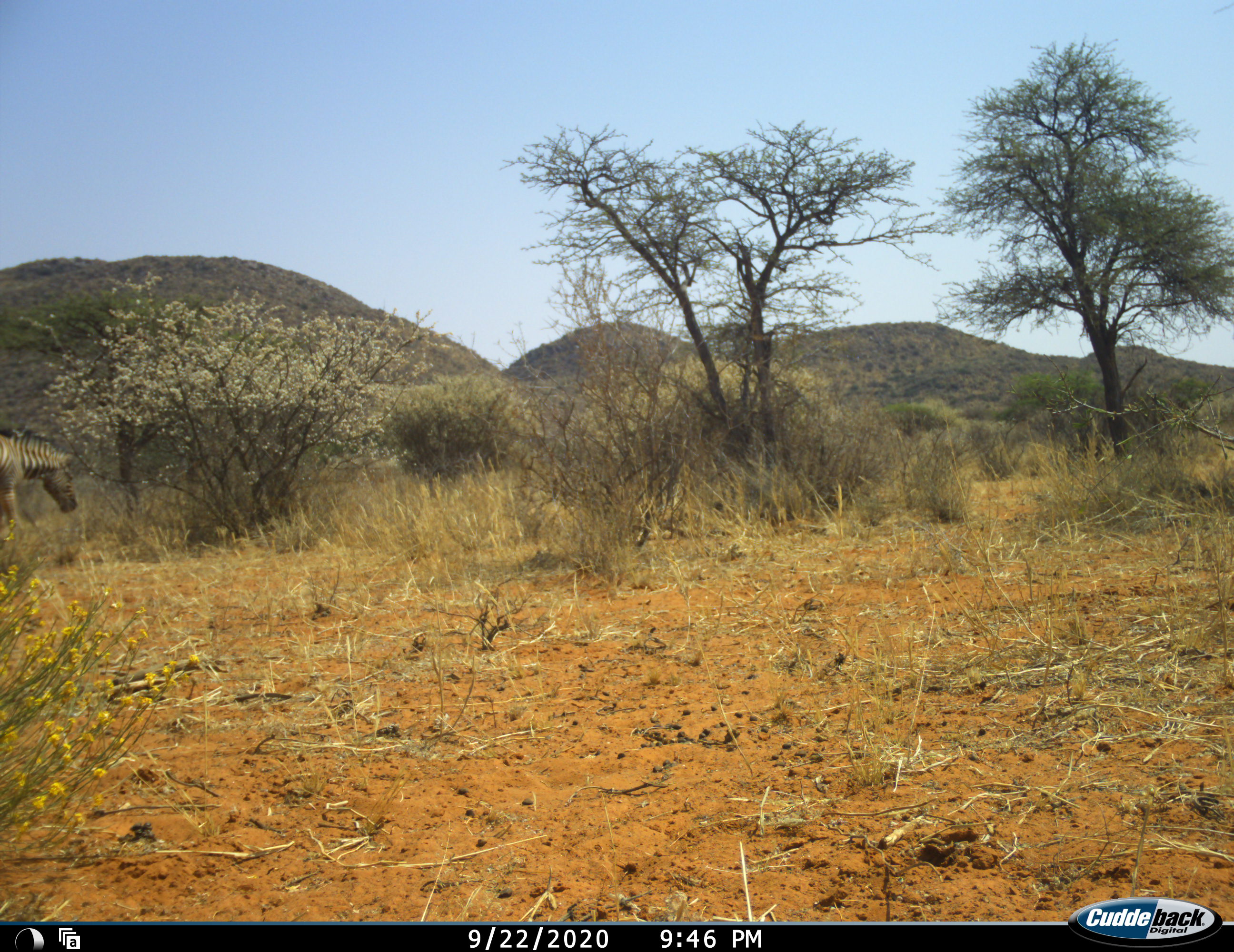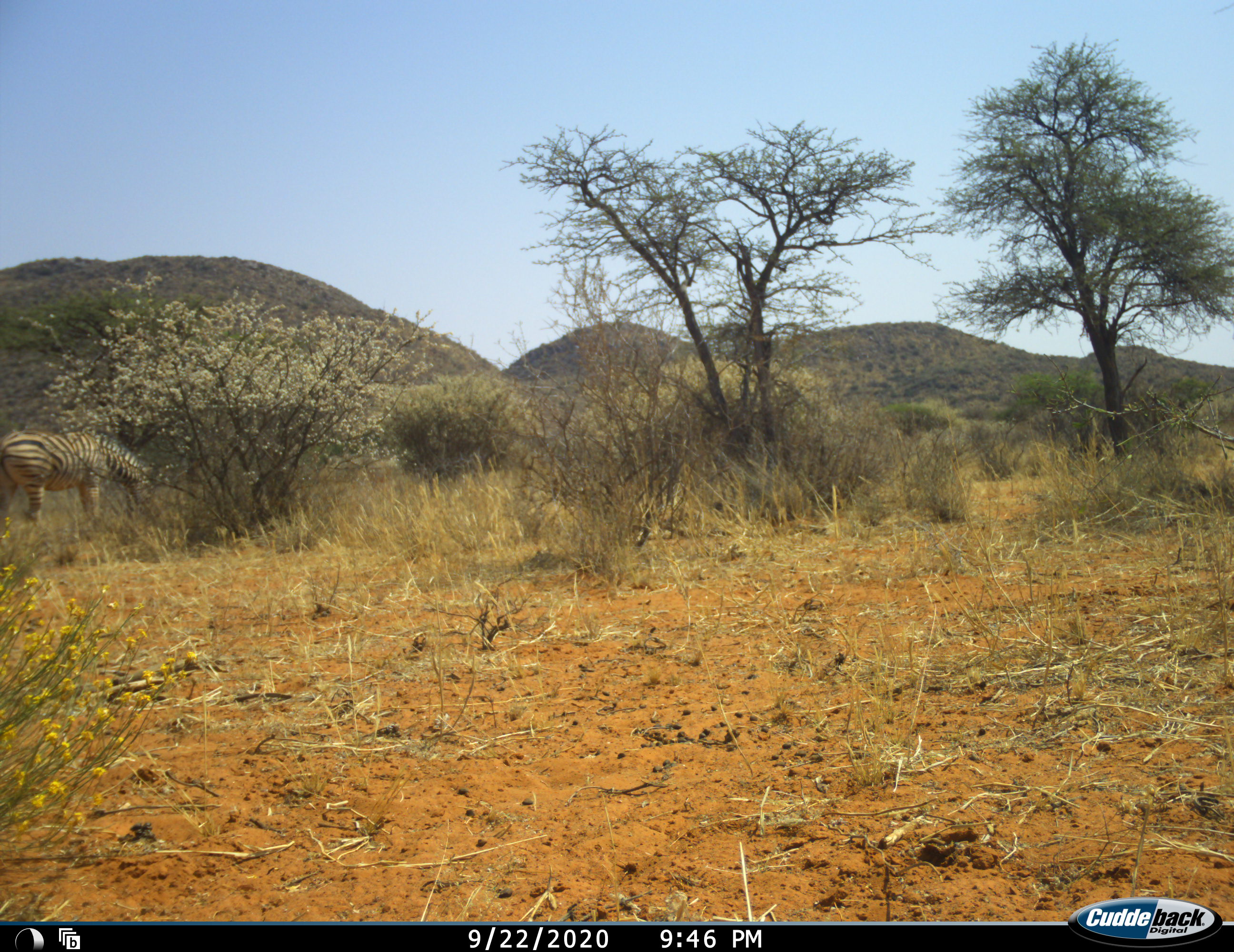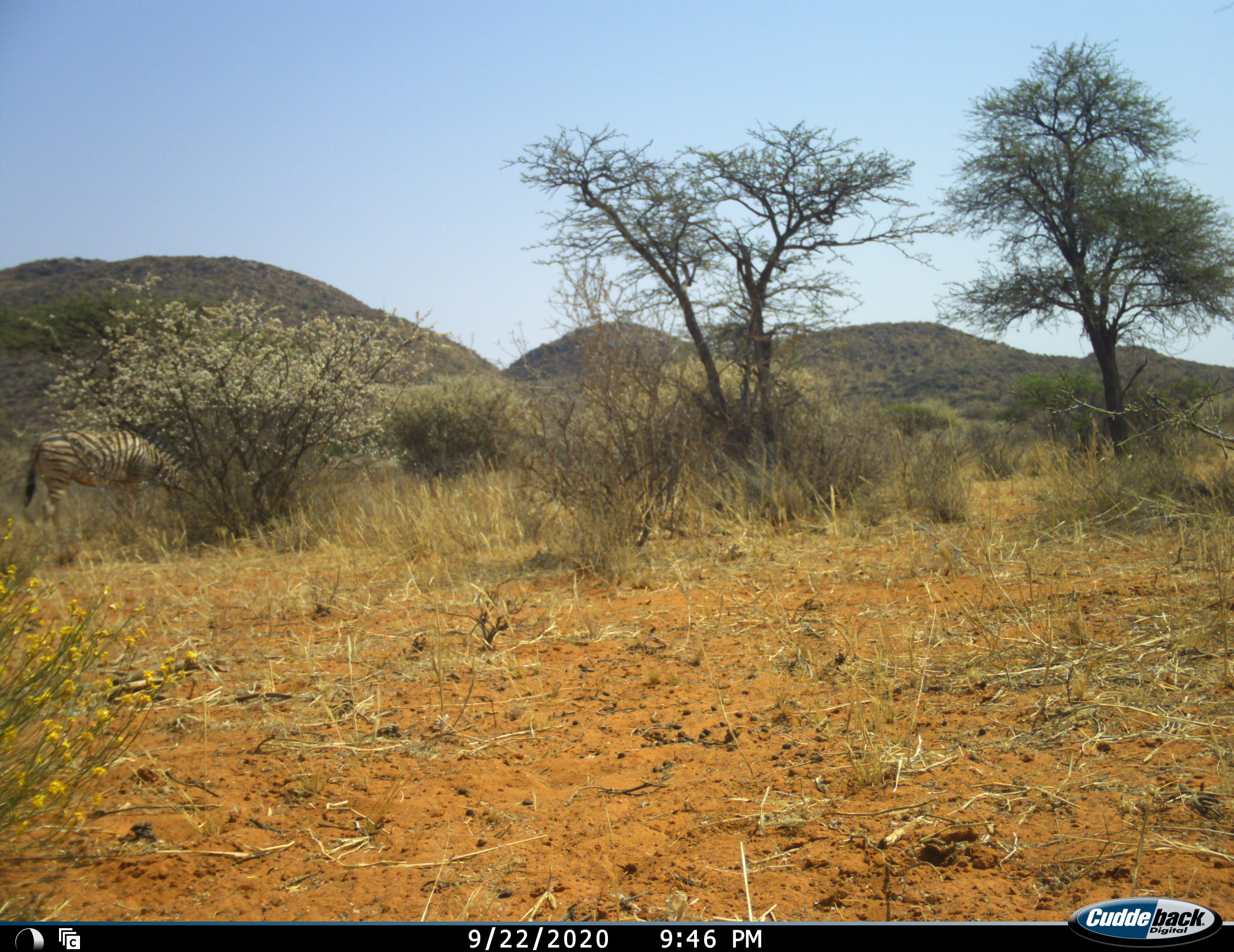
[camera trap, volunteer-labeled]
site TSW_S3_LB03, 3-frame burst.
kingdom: Animalia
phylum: Chordata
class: Mammalia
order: Perissodactyla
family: Equidae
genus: Equus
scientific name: Equus quagga burchellii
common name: burchell's zebra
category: zebraburchells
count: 1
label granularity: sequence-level